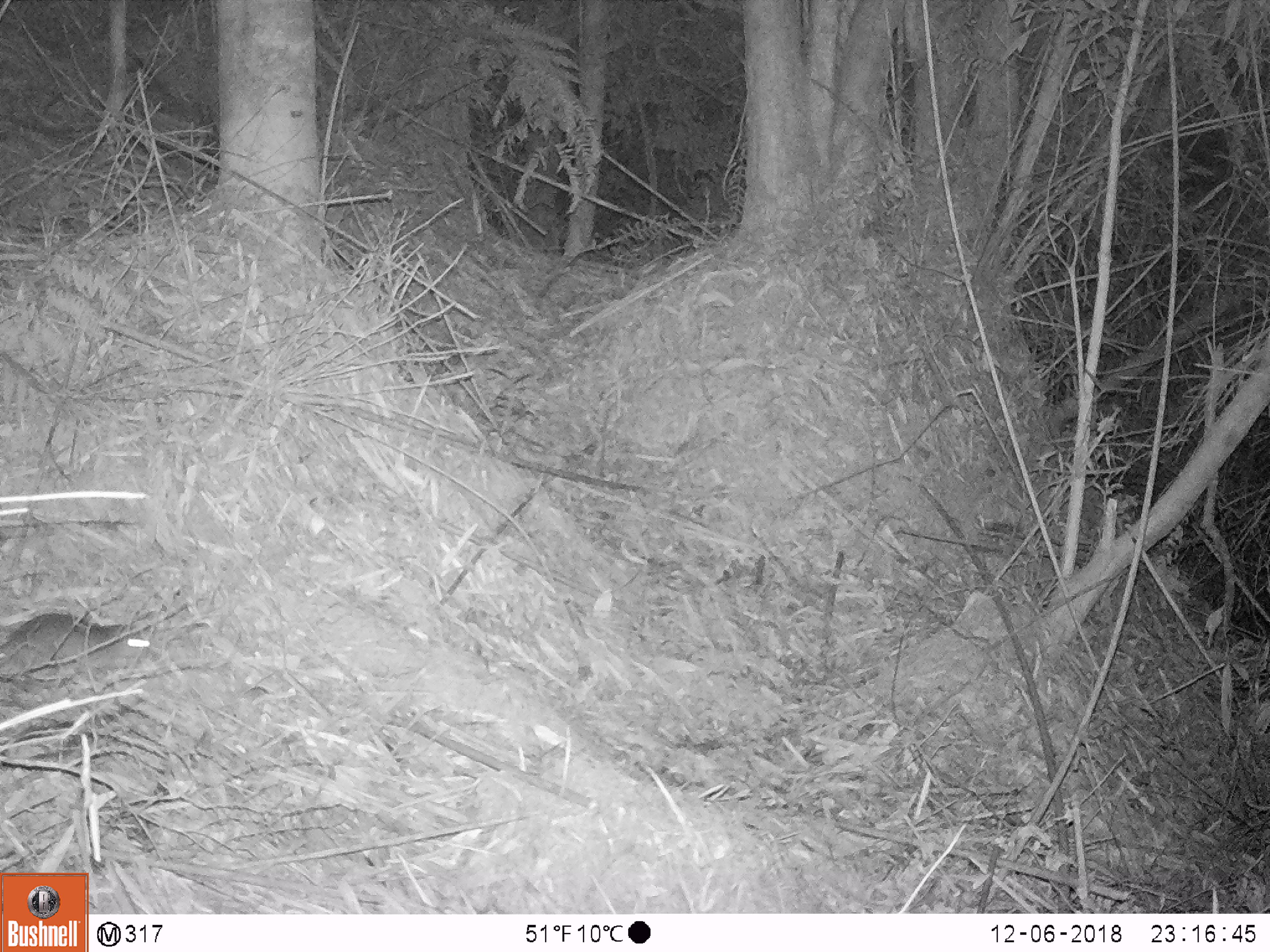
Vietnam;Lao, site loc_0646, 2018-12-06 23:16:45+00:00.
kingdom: Animalia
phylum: Chordata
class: Mammalia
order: Rodentia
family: Muridae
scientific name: Muridae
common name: old-world mice and rats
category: unidentified murid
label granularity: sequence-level